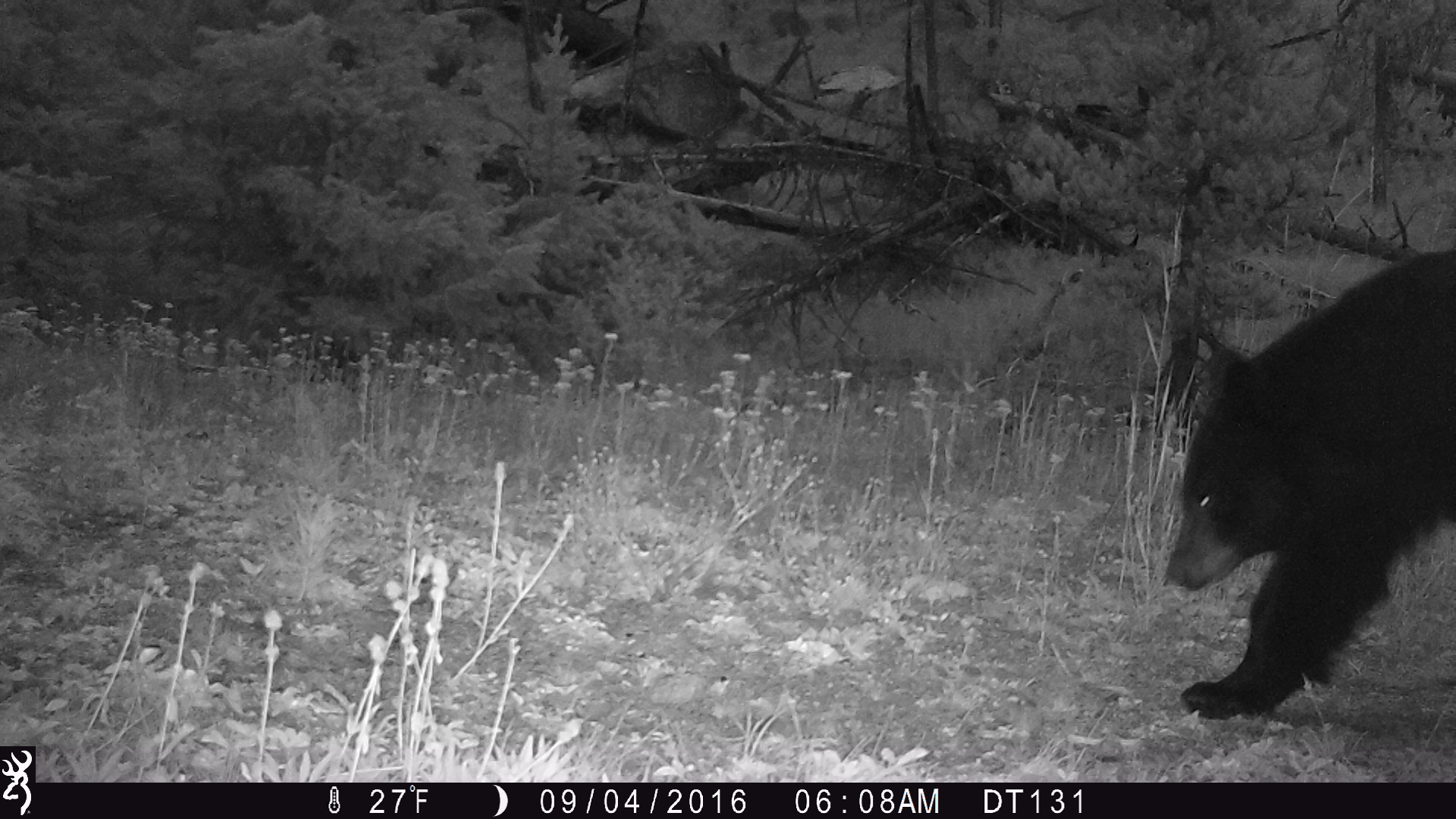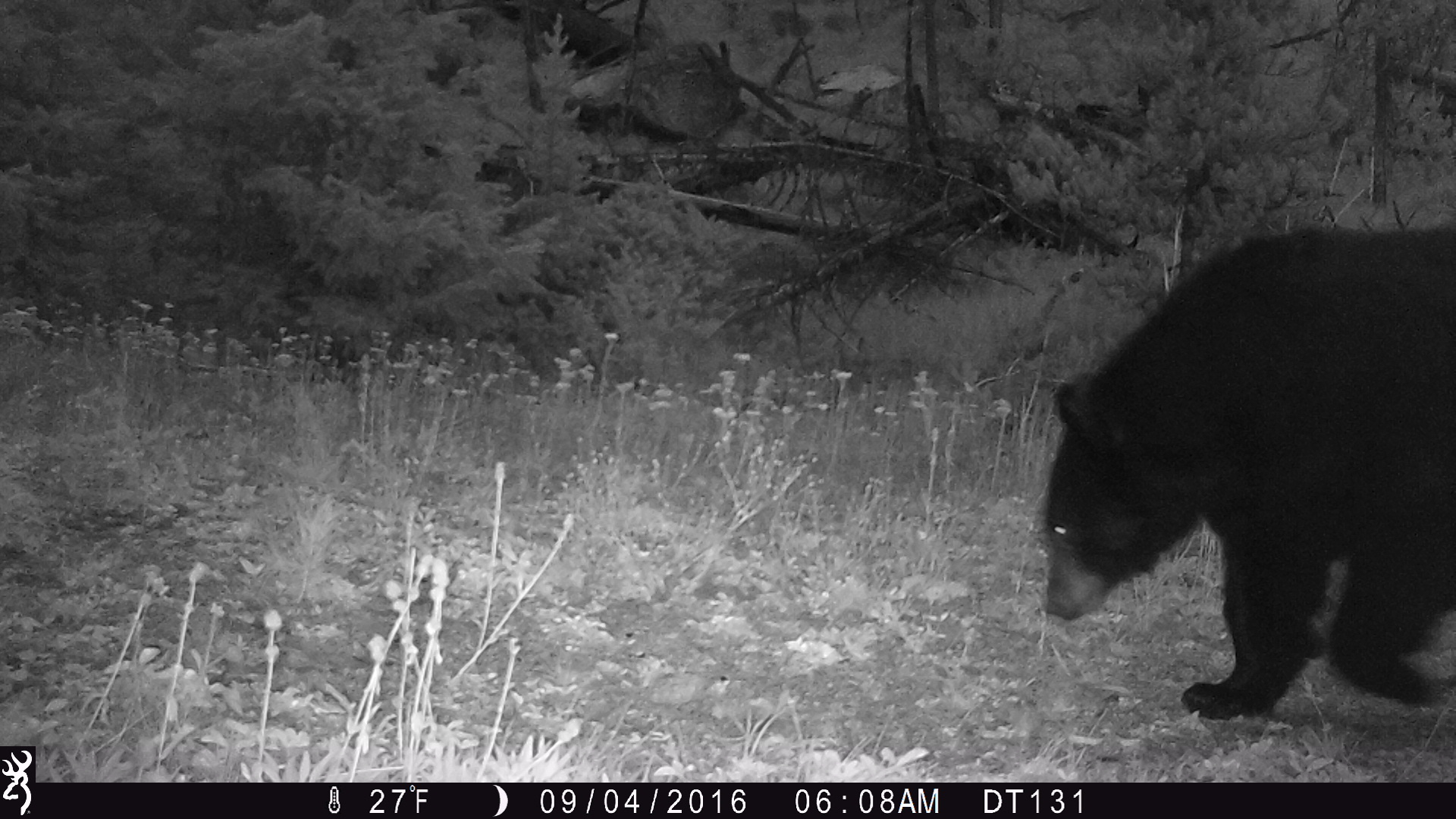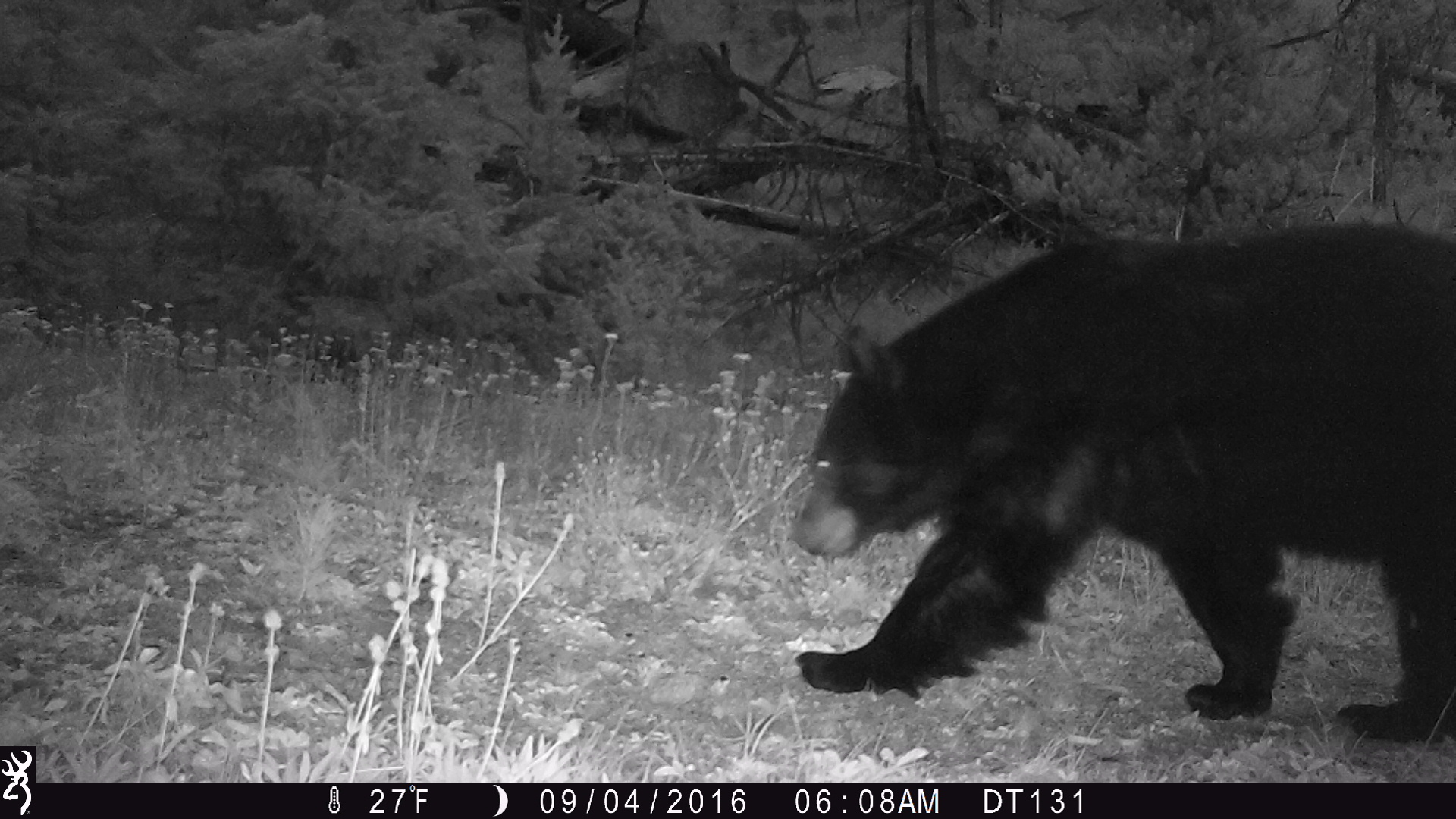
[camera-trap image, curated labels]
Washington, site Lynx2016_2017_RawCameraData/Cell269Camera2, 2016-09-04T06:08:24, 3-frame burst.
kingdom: Animalia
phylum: Chordata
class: Mammalia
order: Carnivora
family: Ursidae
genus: Ursus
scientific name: Ursus americanus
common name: american black bear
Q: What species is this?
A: Ursus americanus (american black bear).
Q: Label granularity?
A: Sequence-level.